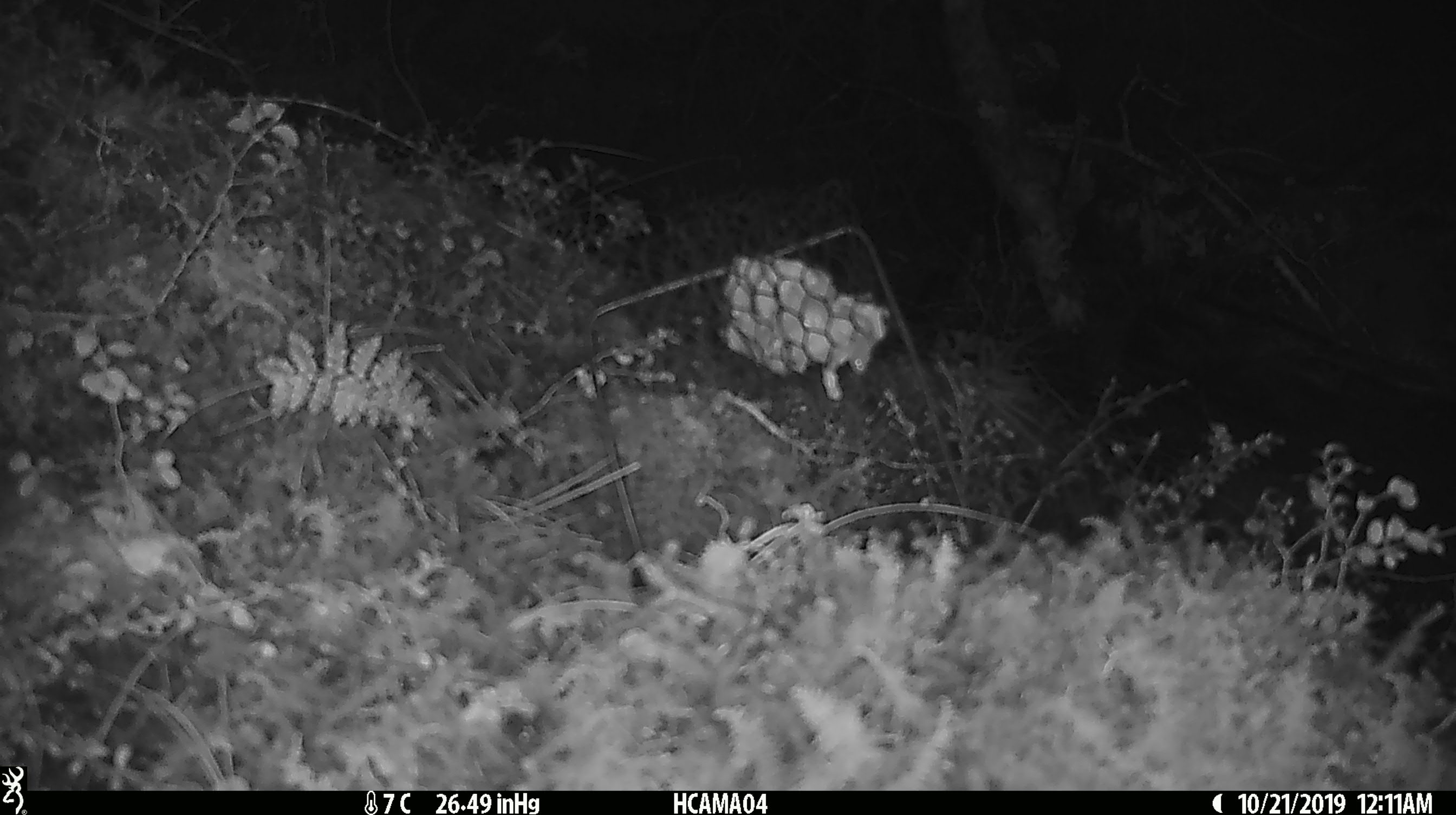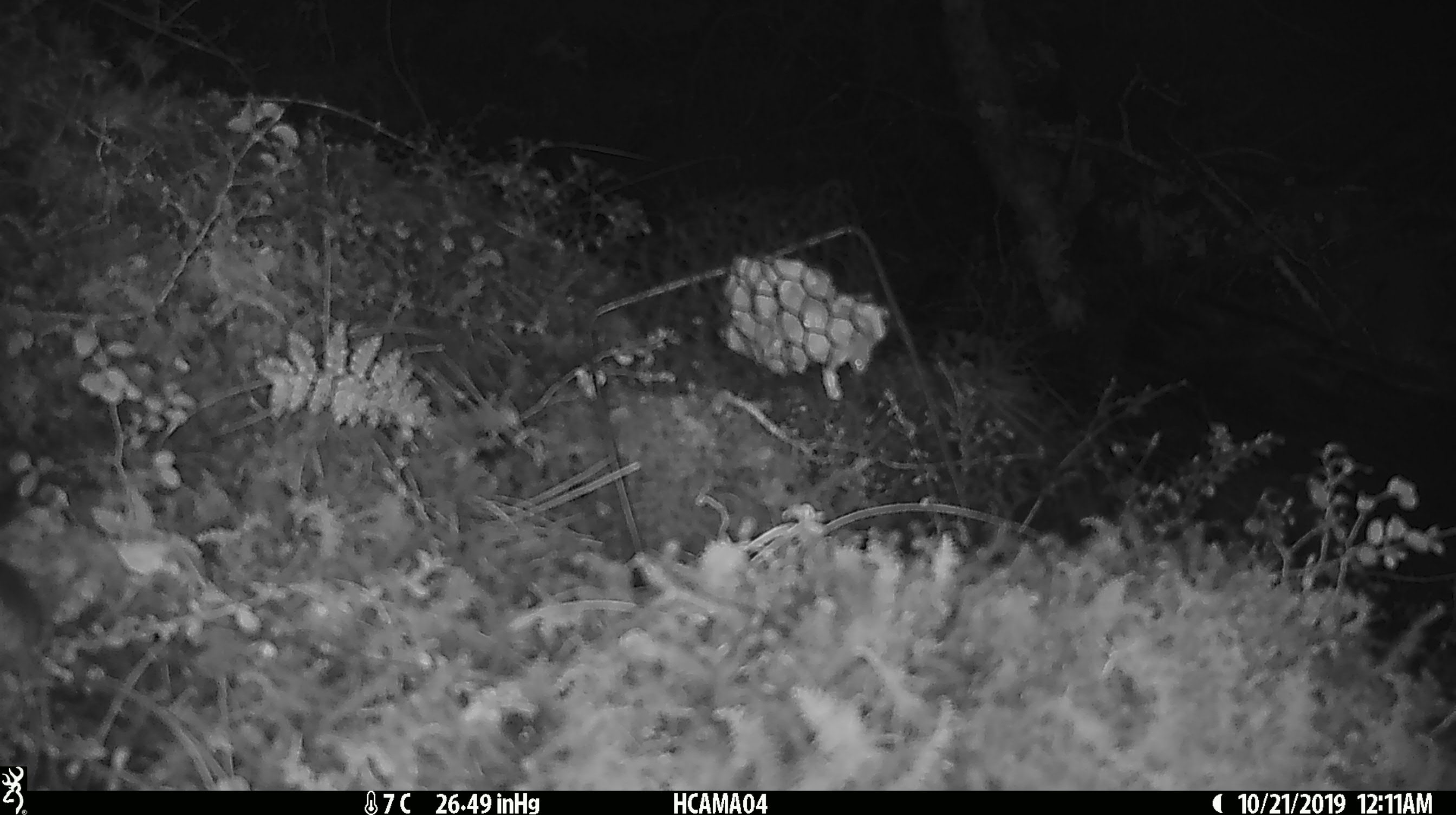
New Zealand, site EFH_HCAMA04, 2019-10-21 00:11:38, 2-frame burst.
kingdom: Animalia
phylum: Chordata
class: Mammalia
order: Rodentia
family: Muridae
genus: Mus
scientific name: Mus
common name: mouse